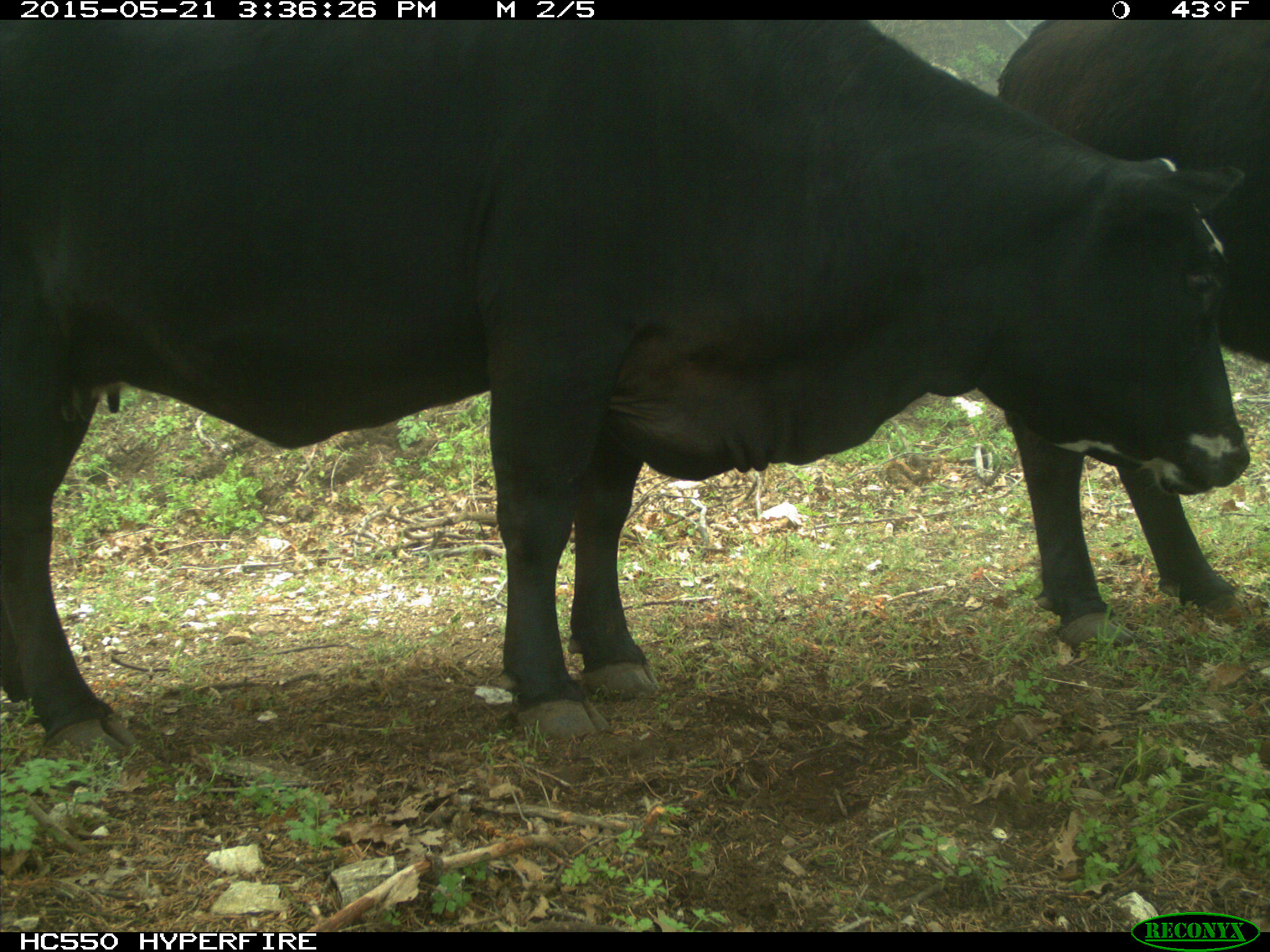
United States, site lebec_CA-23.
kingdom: Animalia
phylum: Chordata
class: Mammalia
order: Artiodactyla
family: Bovidae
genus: Bos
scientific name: Bos taurus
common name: domestic cow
Bos taurus (domestic cow).